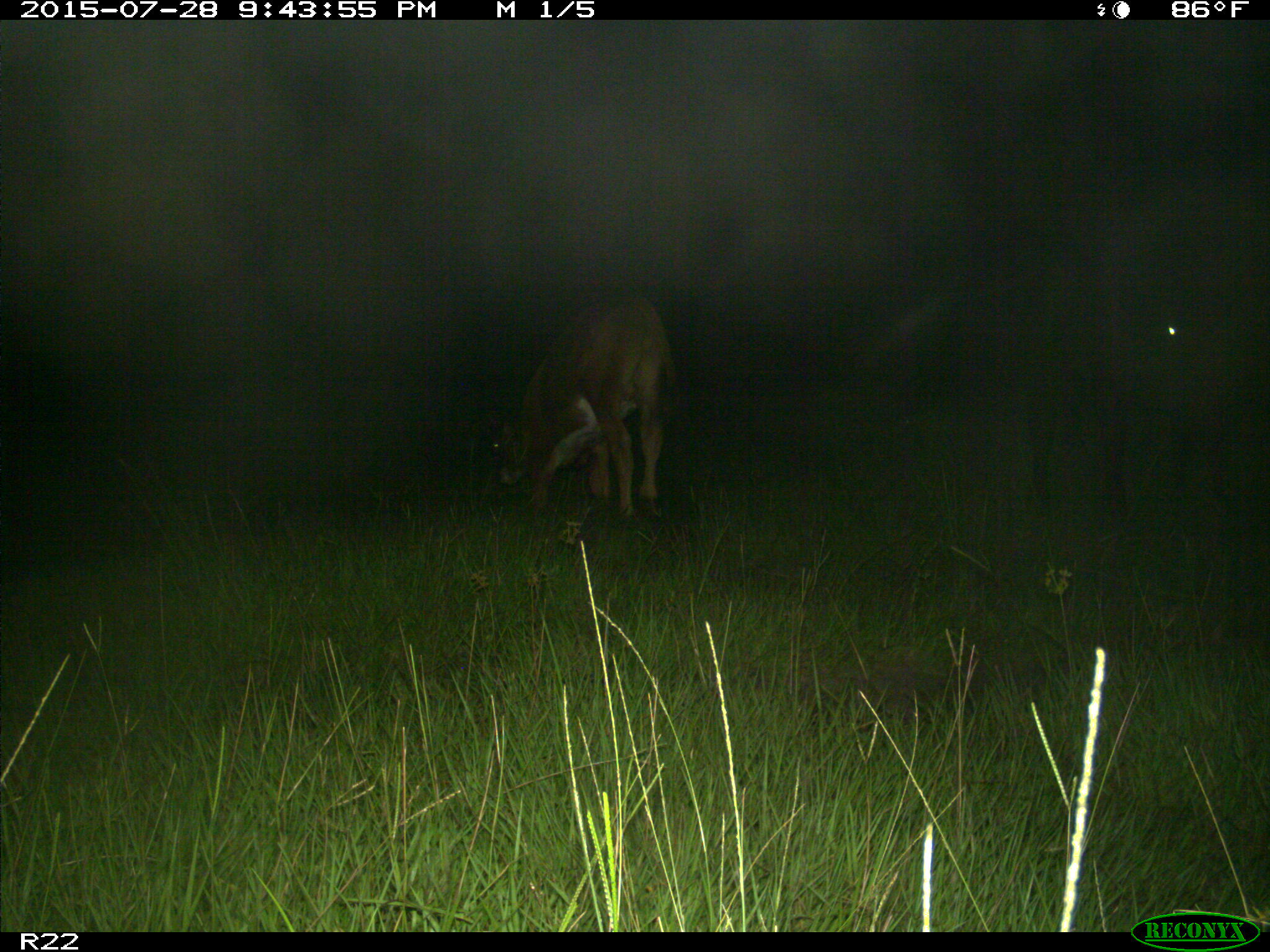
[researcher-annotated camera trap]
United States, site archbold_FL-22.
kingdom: Animalia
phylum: Chordata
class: Mammalia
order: Artiodactyla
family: Bovidae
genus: Bos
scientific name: Bos taurus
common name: domestic cow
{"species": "Bos taurus (domestic cow)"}